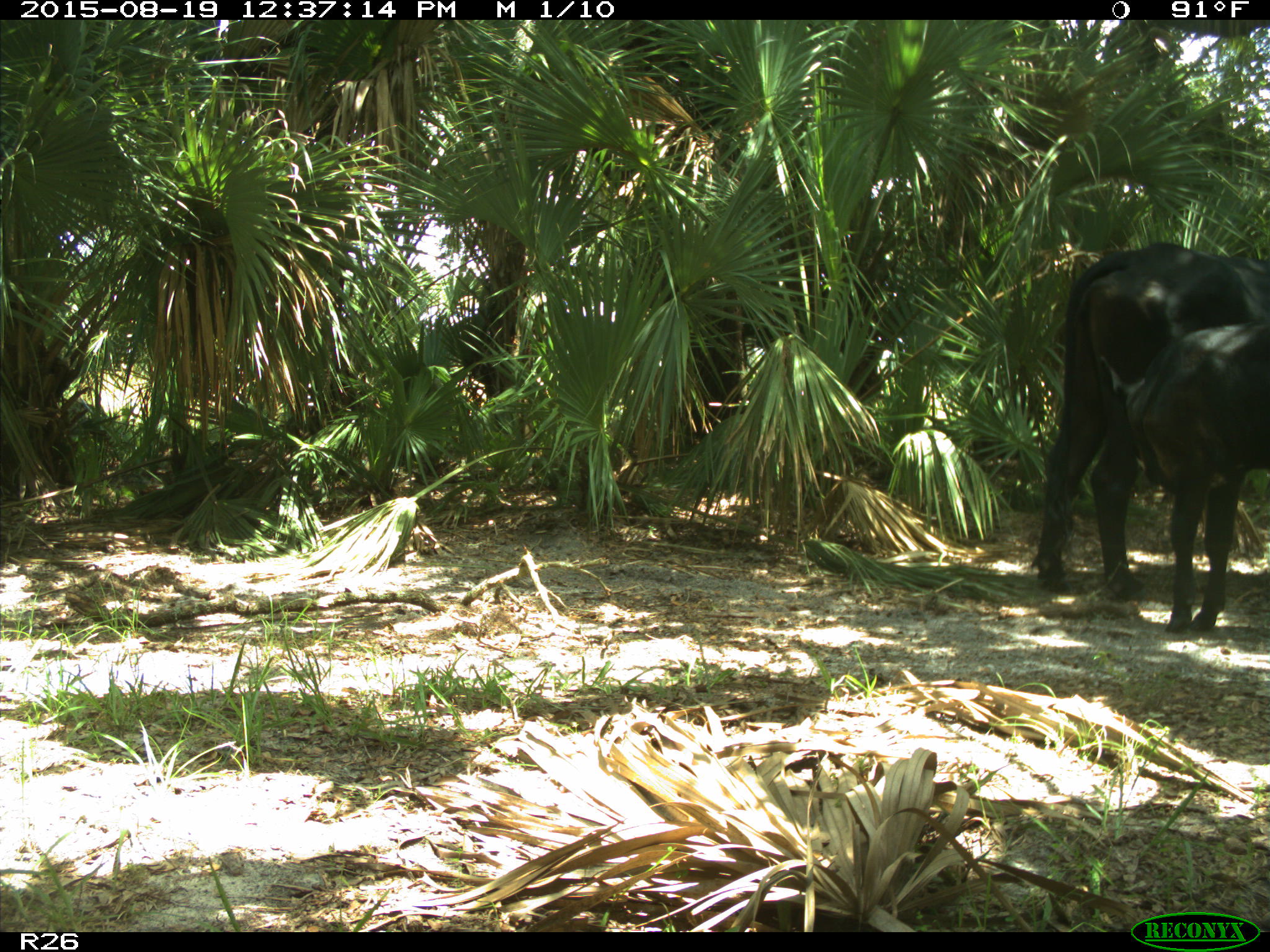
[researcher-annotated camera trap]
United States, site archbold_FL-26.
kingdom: Animalia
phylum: Chordata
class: Mammalia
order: Artiodactyla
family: Bovidae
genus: Bos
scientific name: Bos taurus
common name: domestic cow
Bos taurus (domestic cow).